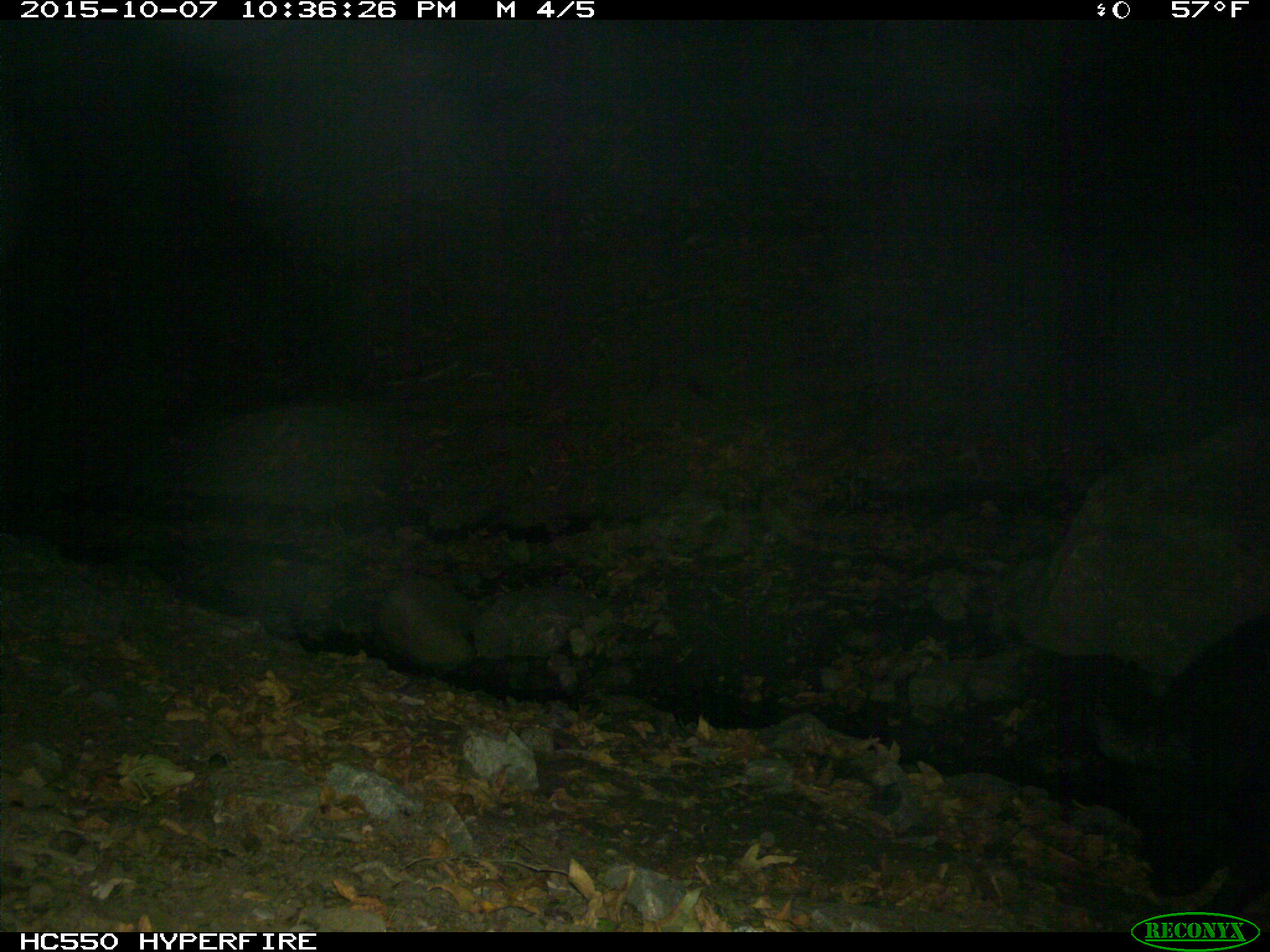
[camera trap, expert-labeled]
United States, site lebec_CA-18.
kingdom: Animalia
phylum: Chordata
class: Mammalia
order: Artiodactyla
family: Suidae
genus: Sus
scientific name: Sus scrofa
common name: wild boar